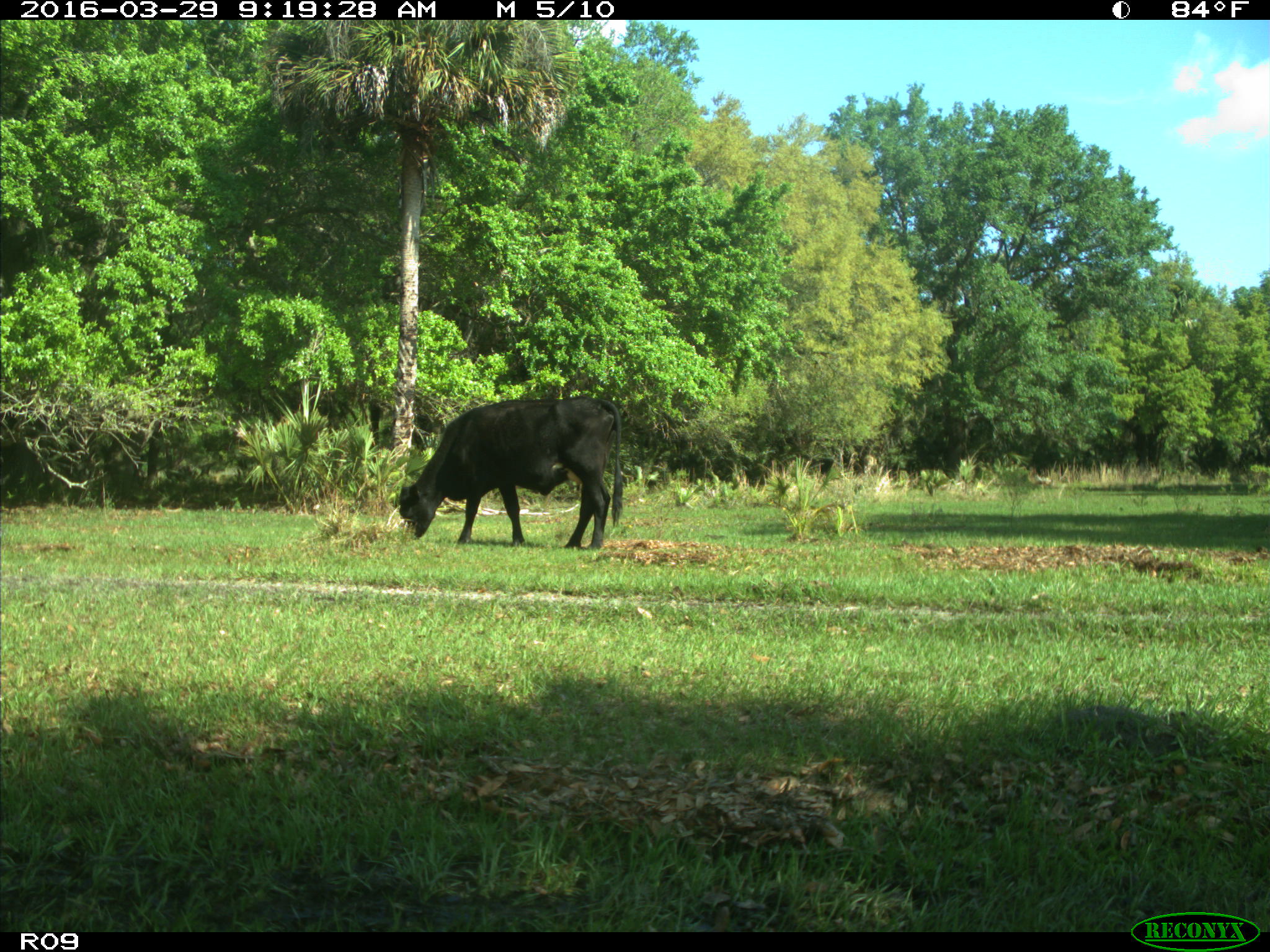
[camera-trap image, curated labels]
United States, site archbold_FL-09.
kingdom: Animalia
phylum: Chordata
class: Mammalia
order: Artiodactyla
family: Bovidae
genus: Bos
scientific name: Bos taurus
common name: domestic cow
Bos taurus (domestic cow).